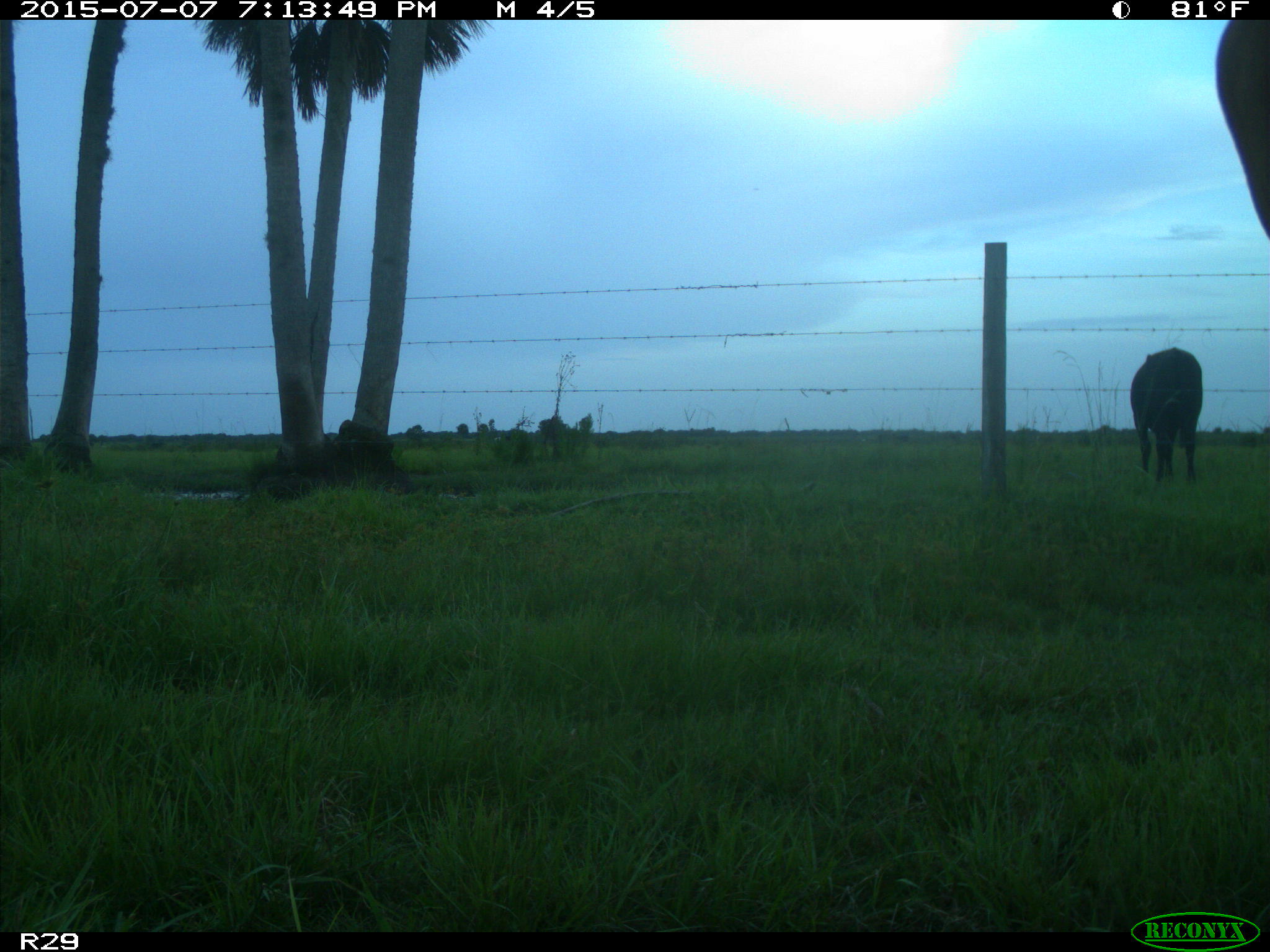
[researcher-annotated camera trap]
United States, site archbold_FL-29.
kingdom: Animalia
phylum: Chordata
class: Mammalia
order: Artiodactyla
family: Bovidae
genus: Bos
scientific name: Bos taurus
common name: domestic cow